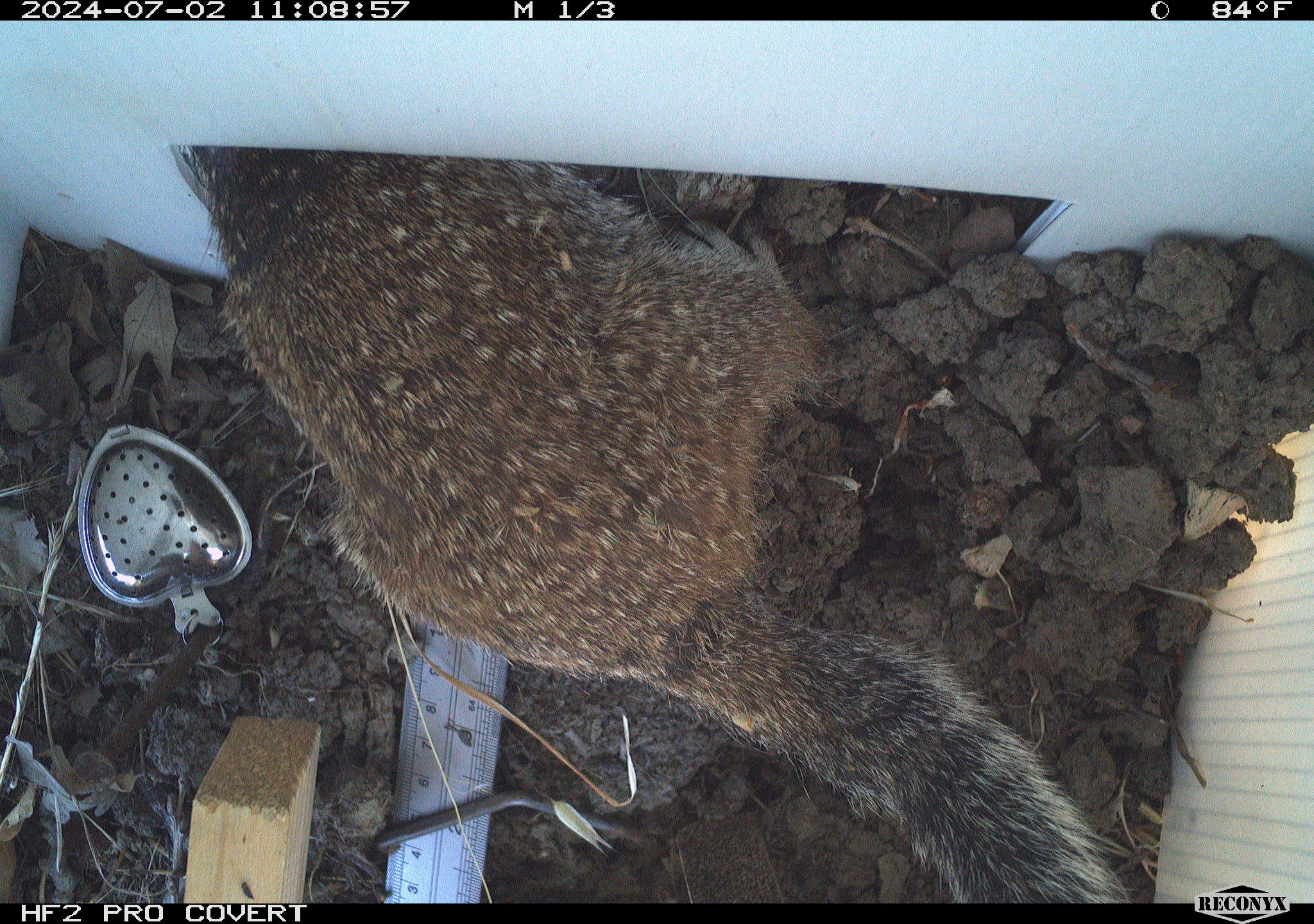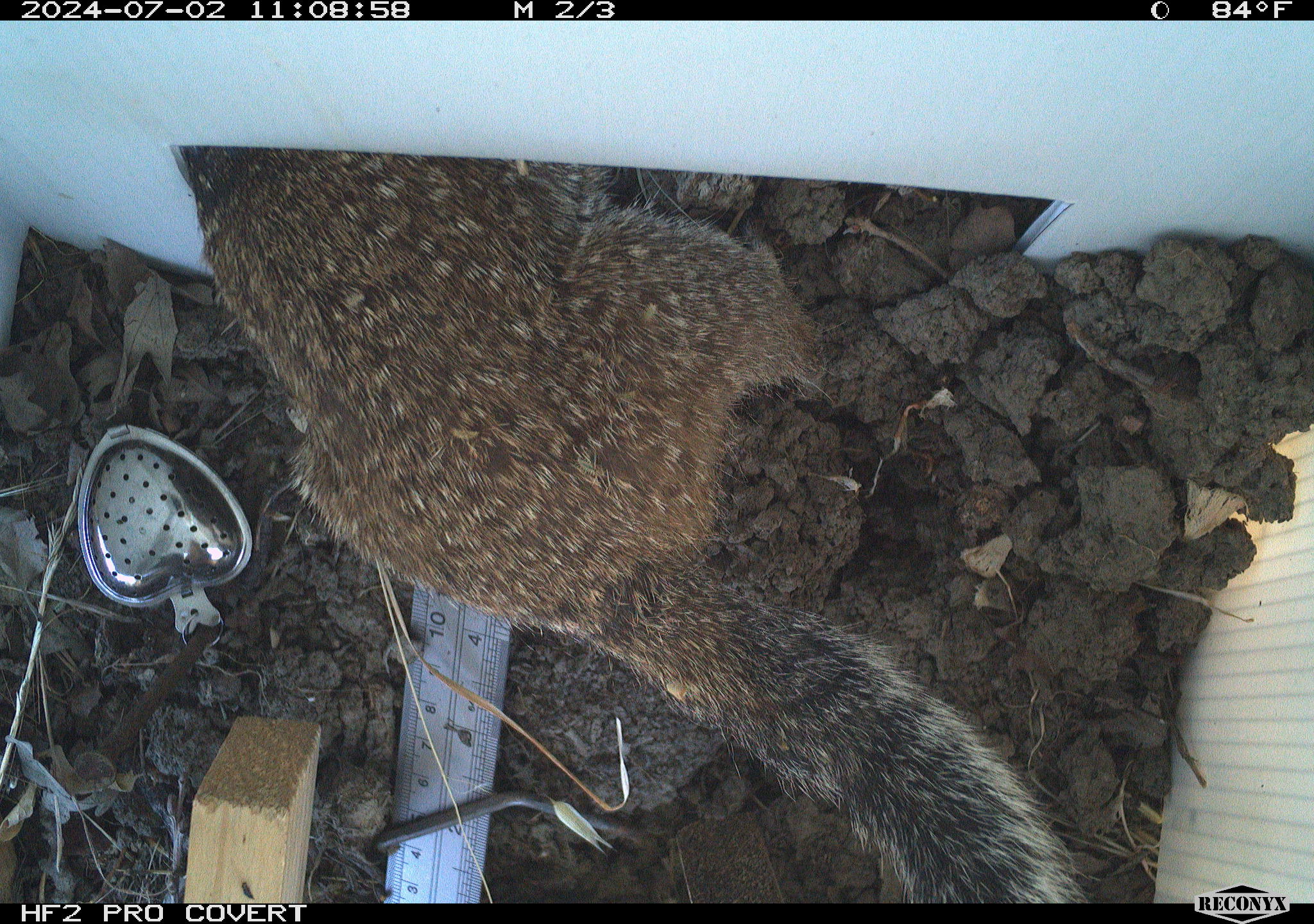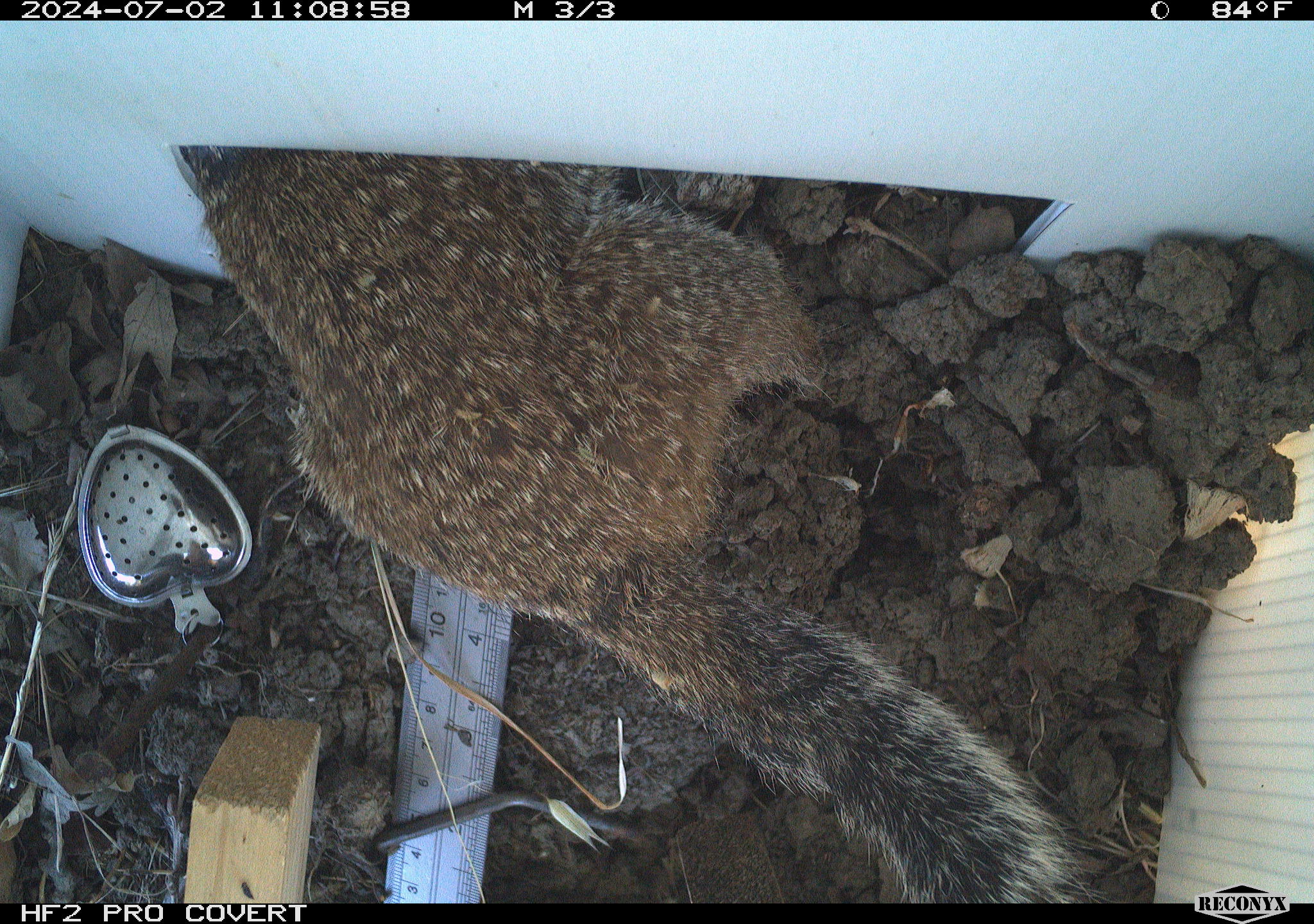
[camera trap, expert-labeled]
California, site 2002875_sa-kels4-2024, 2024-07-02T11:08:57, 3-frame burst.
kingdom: Animalia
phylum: Chordata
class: Mammalia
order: Rodentia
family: Sciuridae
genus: Otospermophilus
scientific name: Otospermophilus beecheyi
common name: california ground squirrel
California ground squirrel (Otospermophilus beecheyi).